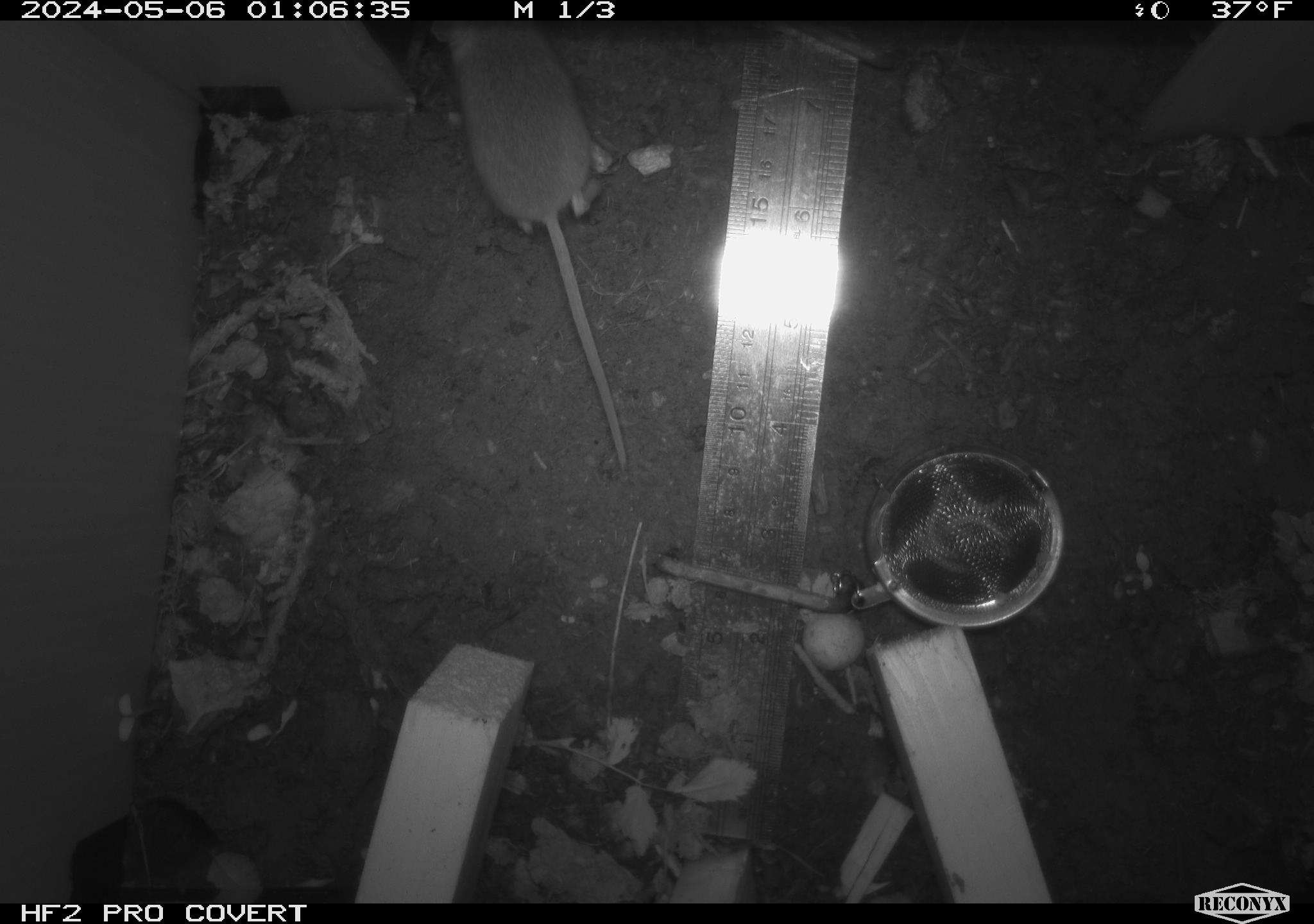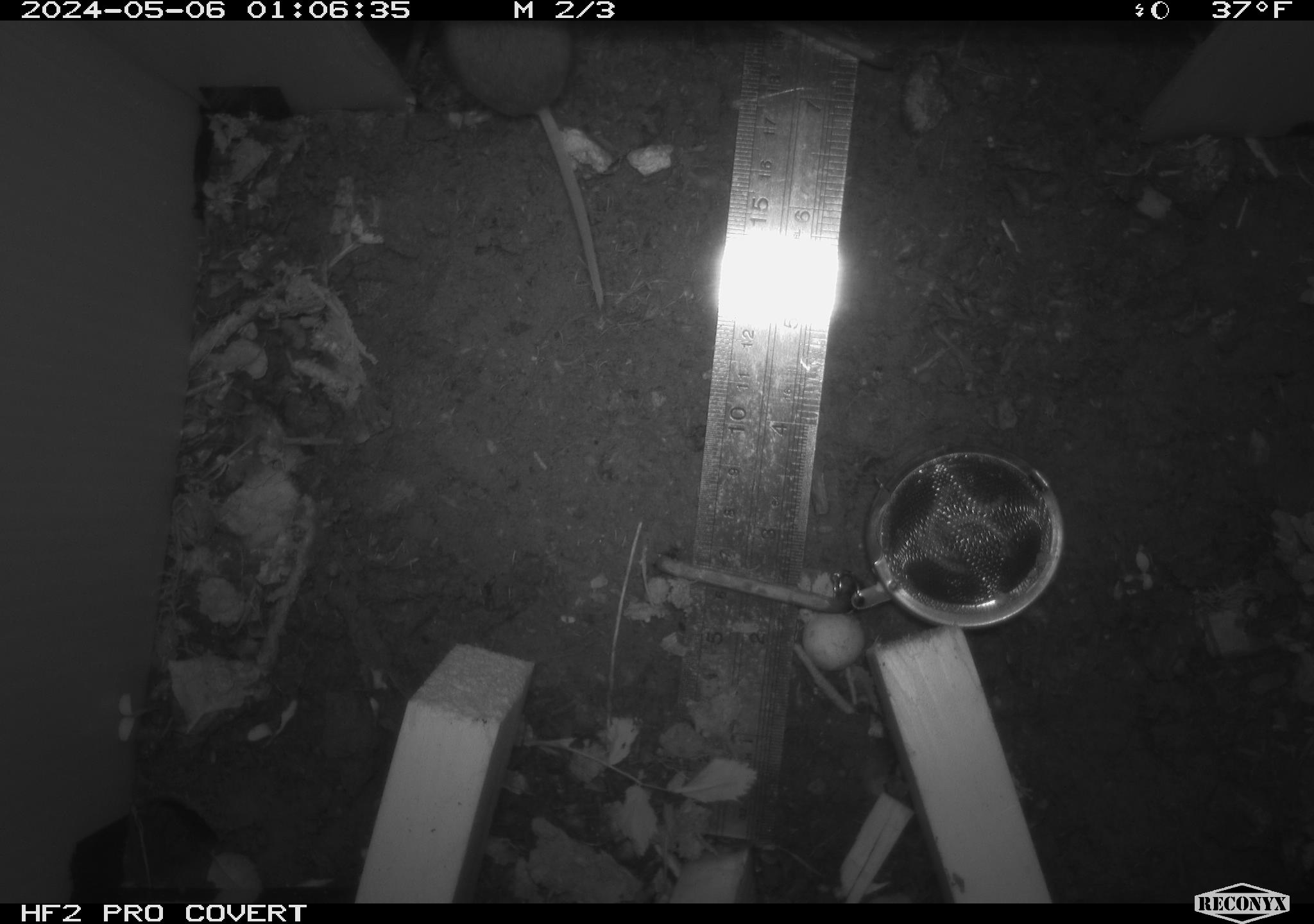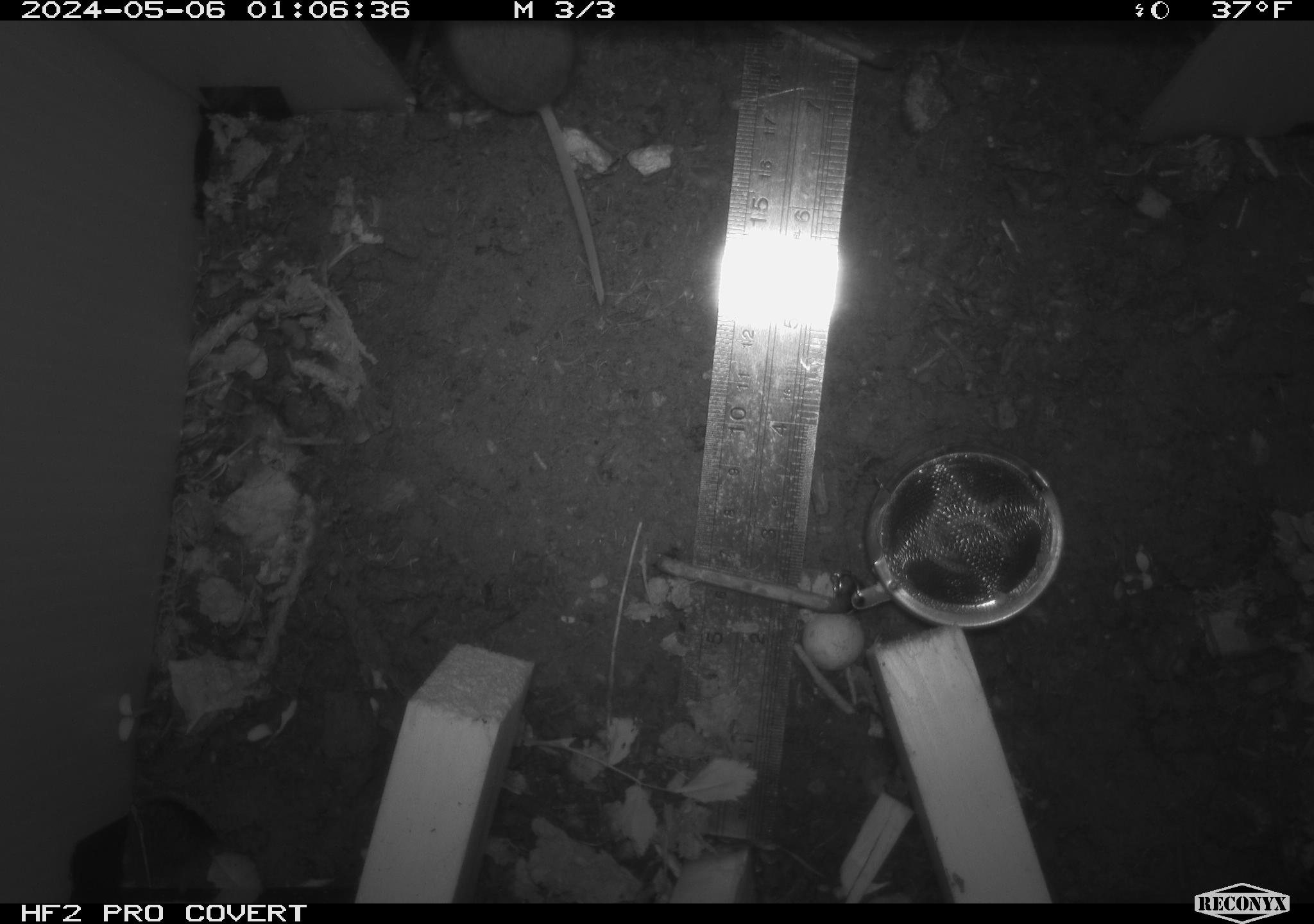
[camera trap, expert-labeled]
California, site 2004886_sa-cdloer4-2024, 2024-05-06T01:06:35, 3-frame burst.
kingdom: Animalia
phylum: Chordata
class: Mammalia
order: Rodentia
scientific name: Rodentia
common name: mouse species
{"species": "mouse species (Rodentia)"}